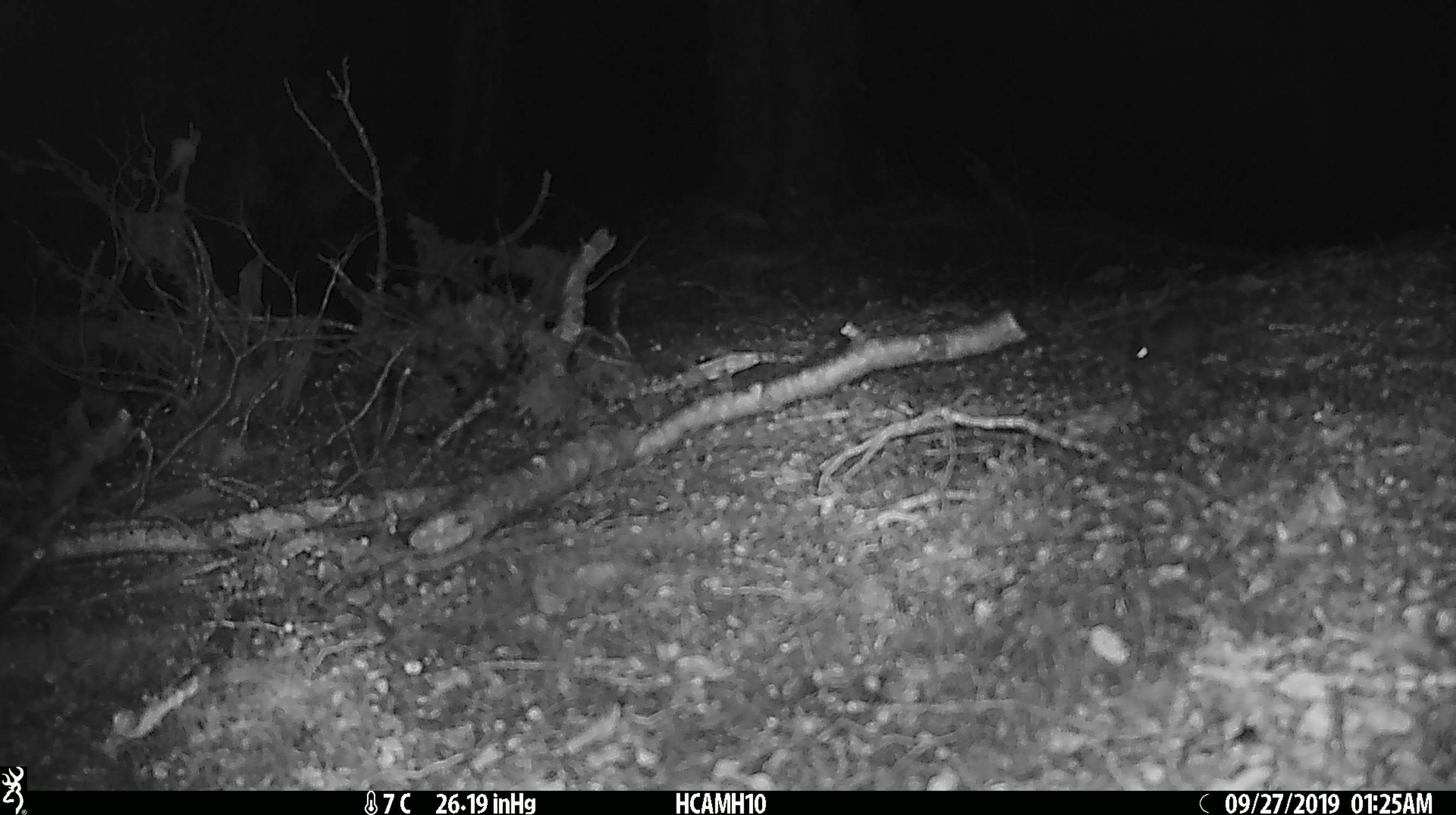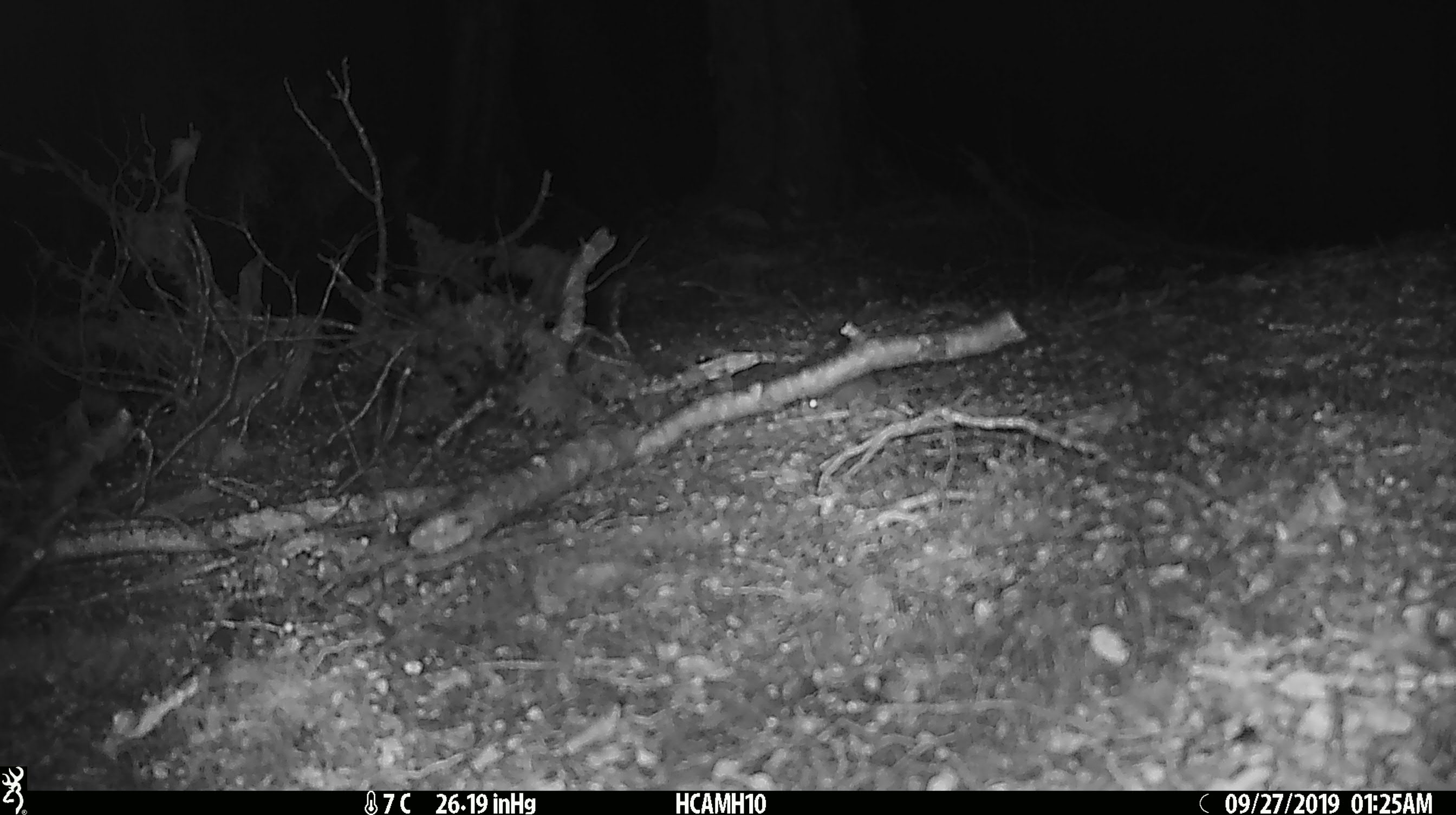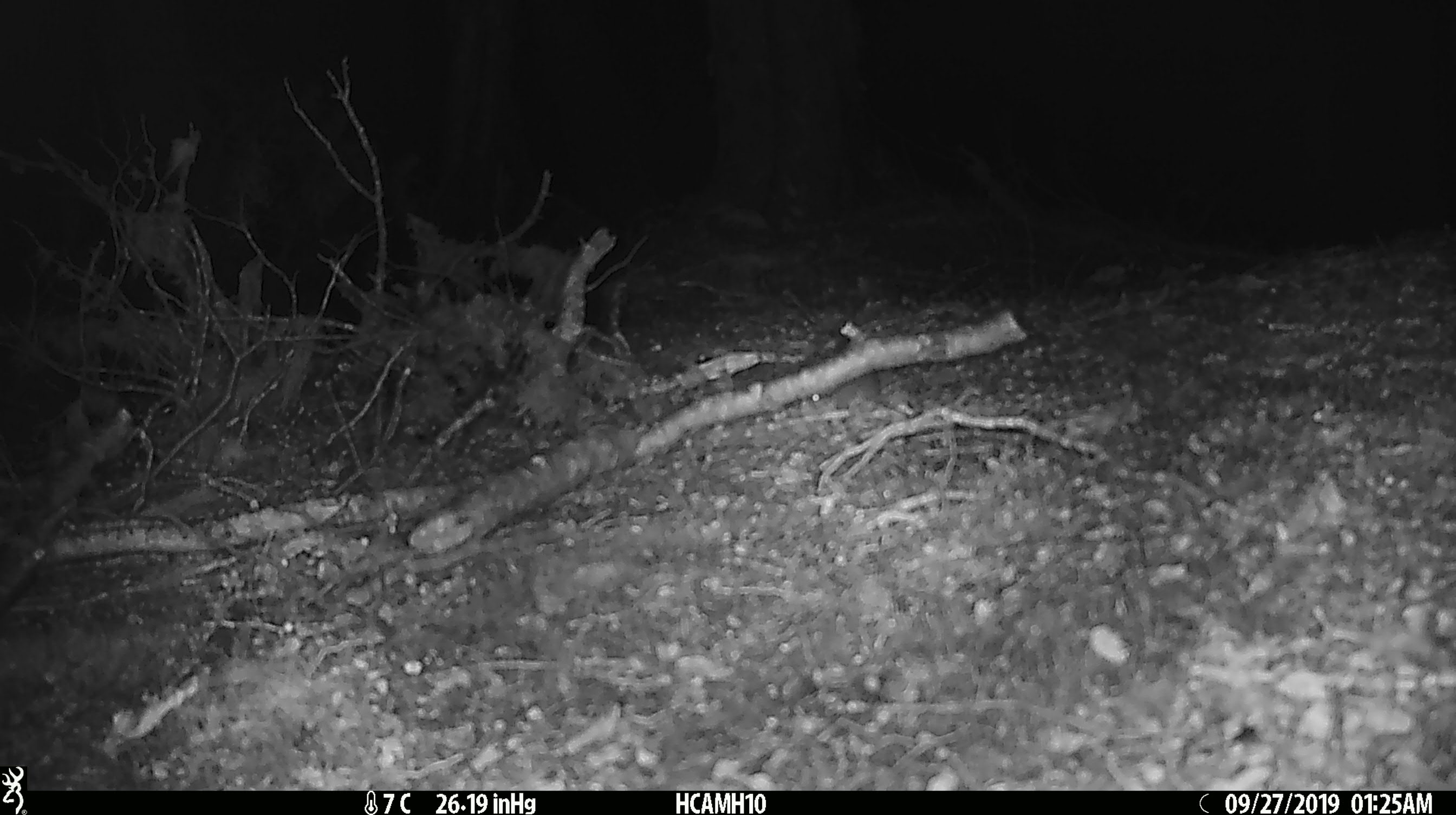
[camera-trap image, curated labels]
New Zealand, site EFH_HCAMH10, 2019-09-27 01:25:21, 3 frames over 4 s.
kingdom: Animalia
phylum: Chordata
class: Mammalia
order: Rodentia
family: Muridae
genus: Mus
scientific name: Mus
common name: mouse